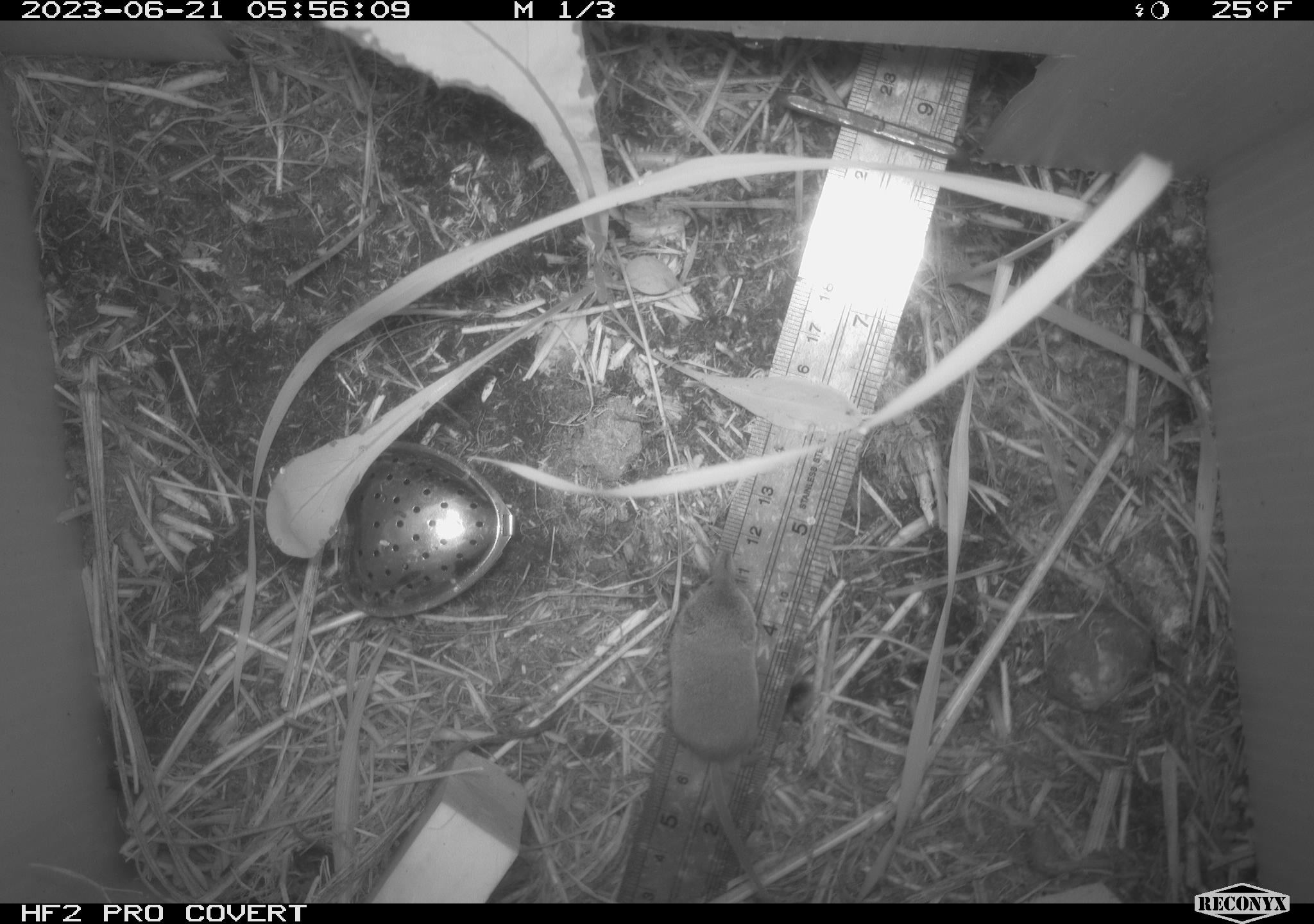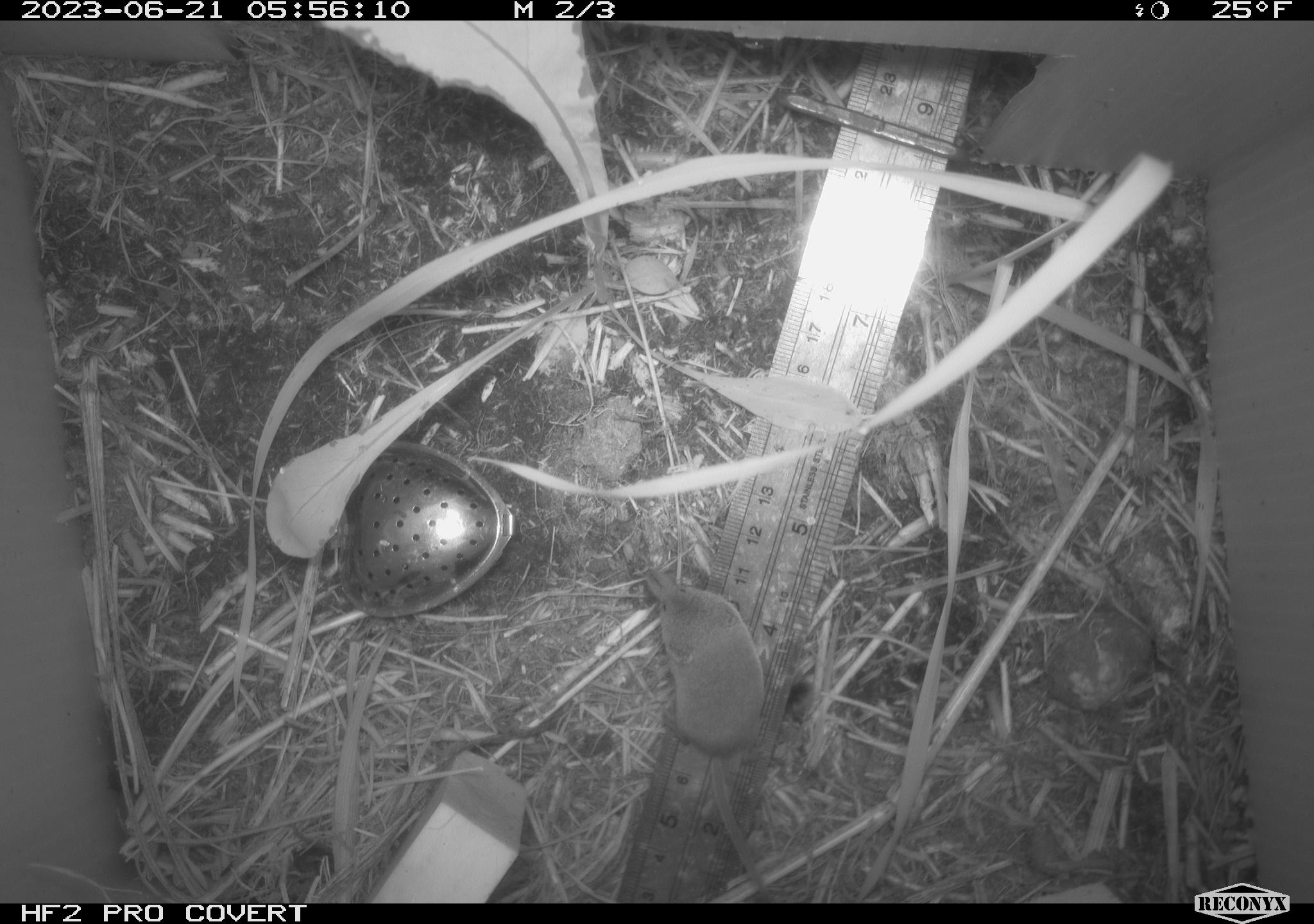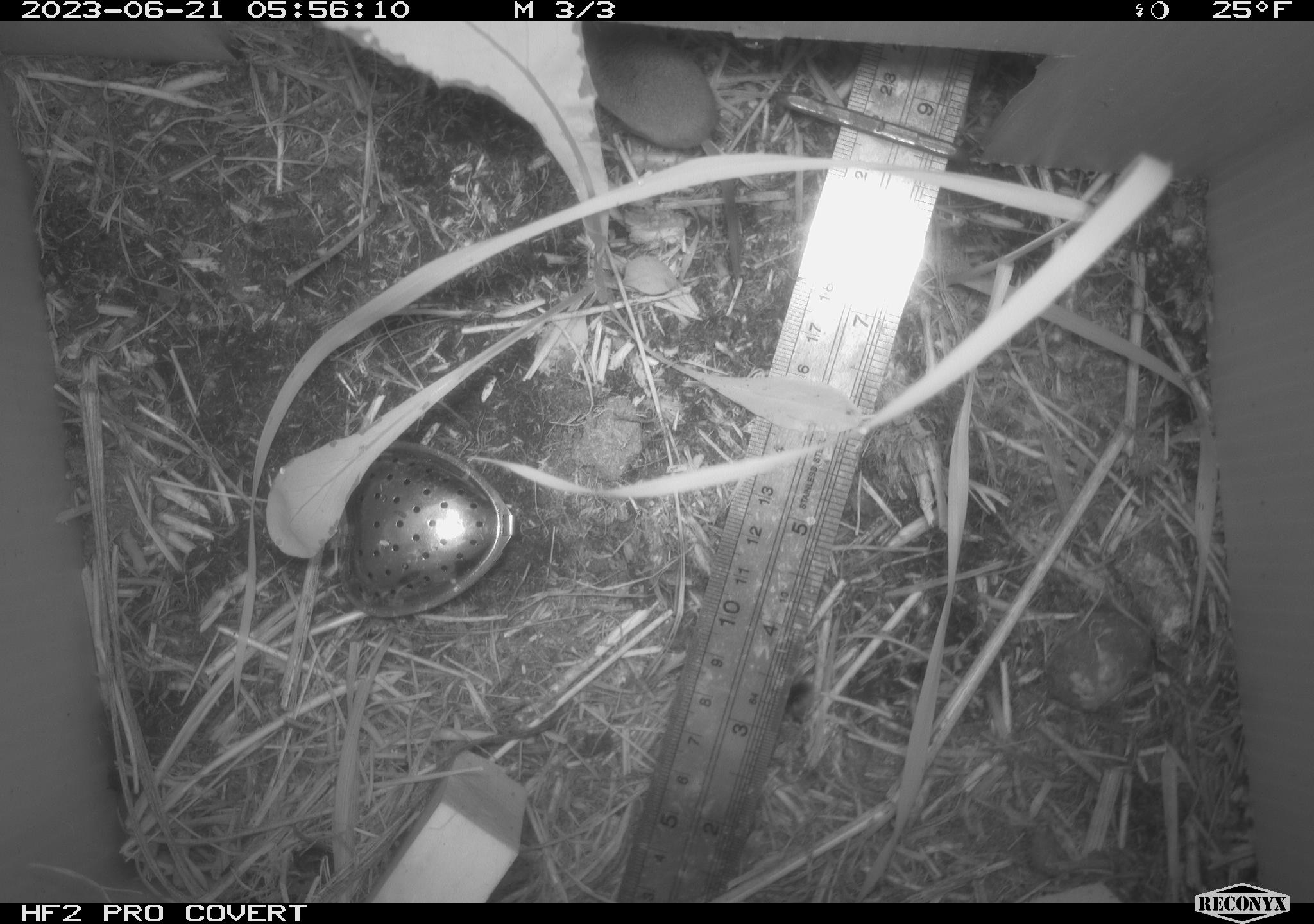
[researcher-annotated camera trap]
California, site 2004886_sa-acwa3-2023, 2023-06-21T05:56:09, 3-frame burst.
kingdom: Animalia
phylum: Chordata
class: Mammalia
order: Eulipotyphla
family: Soricidae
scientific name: Soricidae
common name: shrews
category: soricidae family